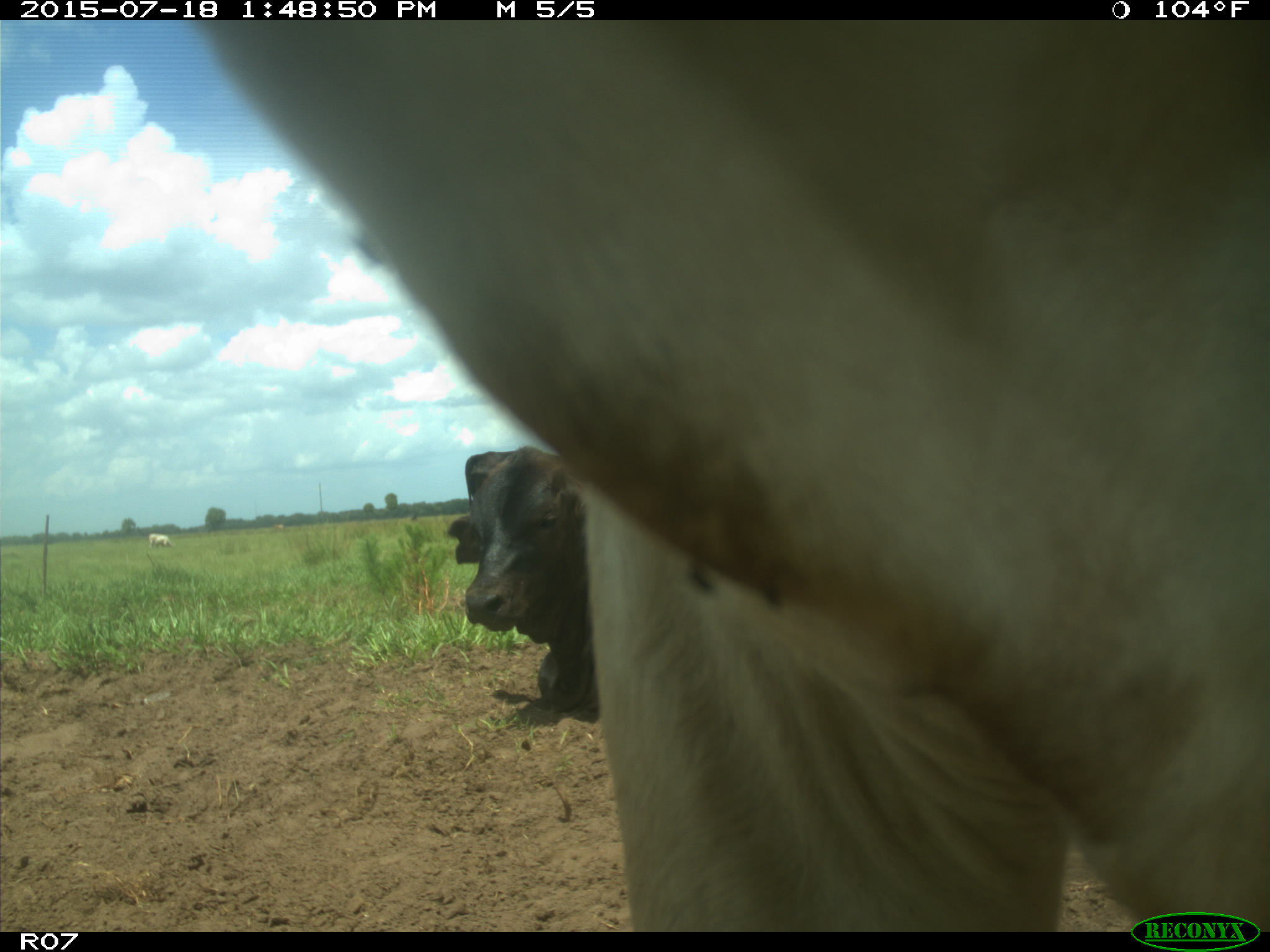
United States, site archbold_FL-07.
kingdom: Animalia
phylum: Chordata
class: Mammalia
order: Artiodactyla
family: Bovidae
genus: Bos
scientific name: Bos taurus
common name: domestic cow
Bos taurus (domestic cow).